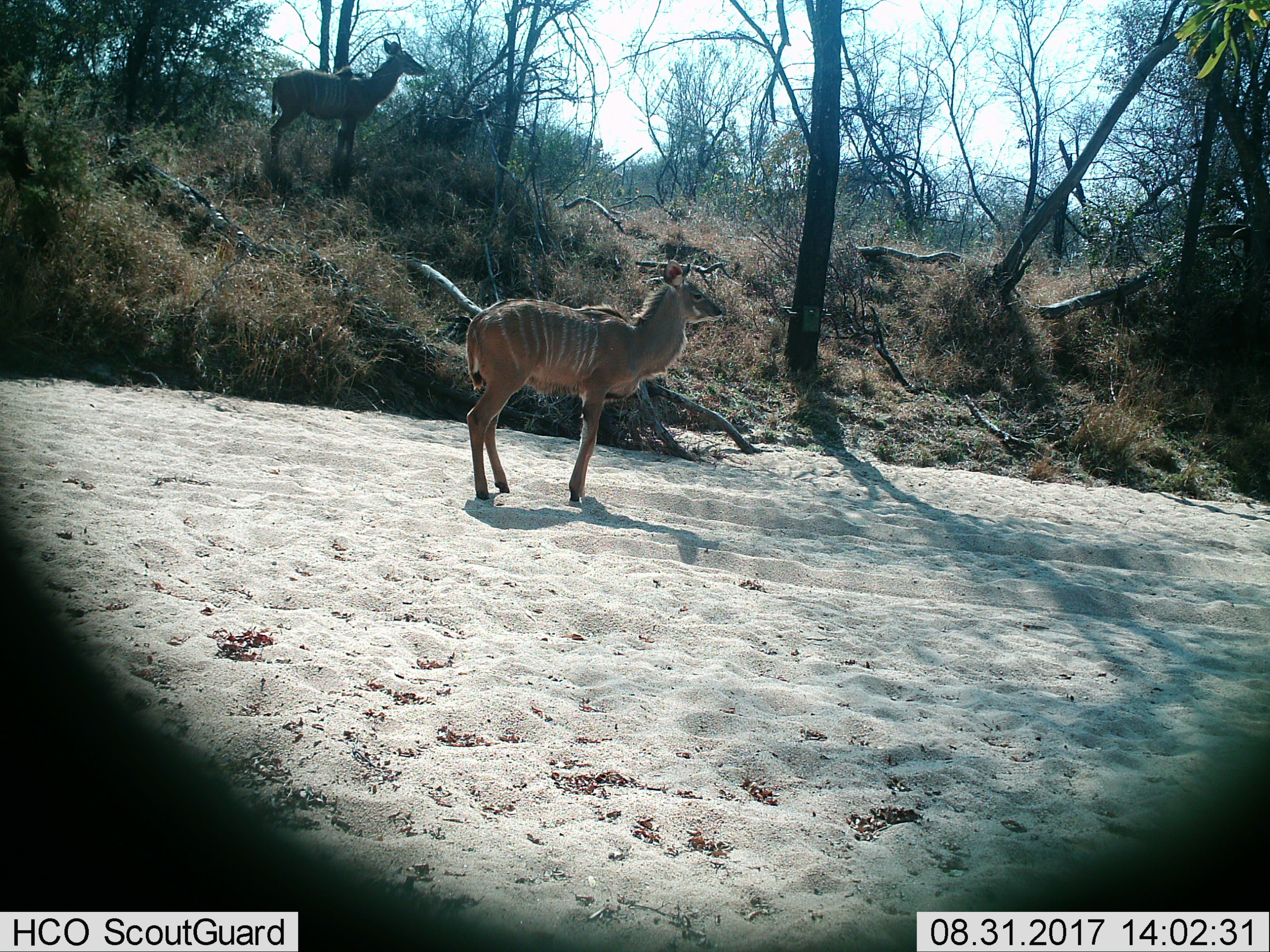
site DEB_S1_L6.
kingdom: Animalia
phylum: Chordata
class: Mammalia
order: Artiodactyla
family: Bovidae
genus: Tragelaphus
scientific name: Tragelaphus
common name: kudu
Kudu (Tragelaphus), count 2. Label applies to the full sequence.